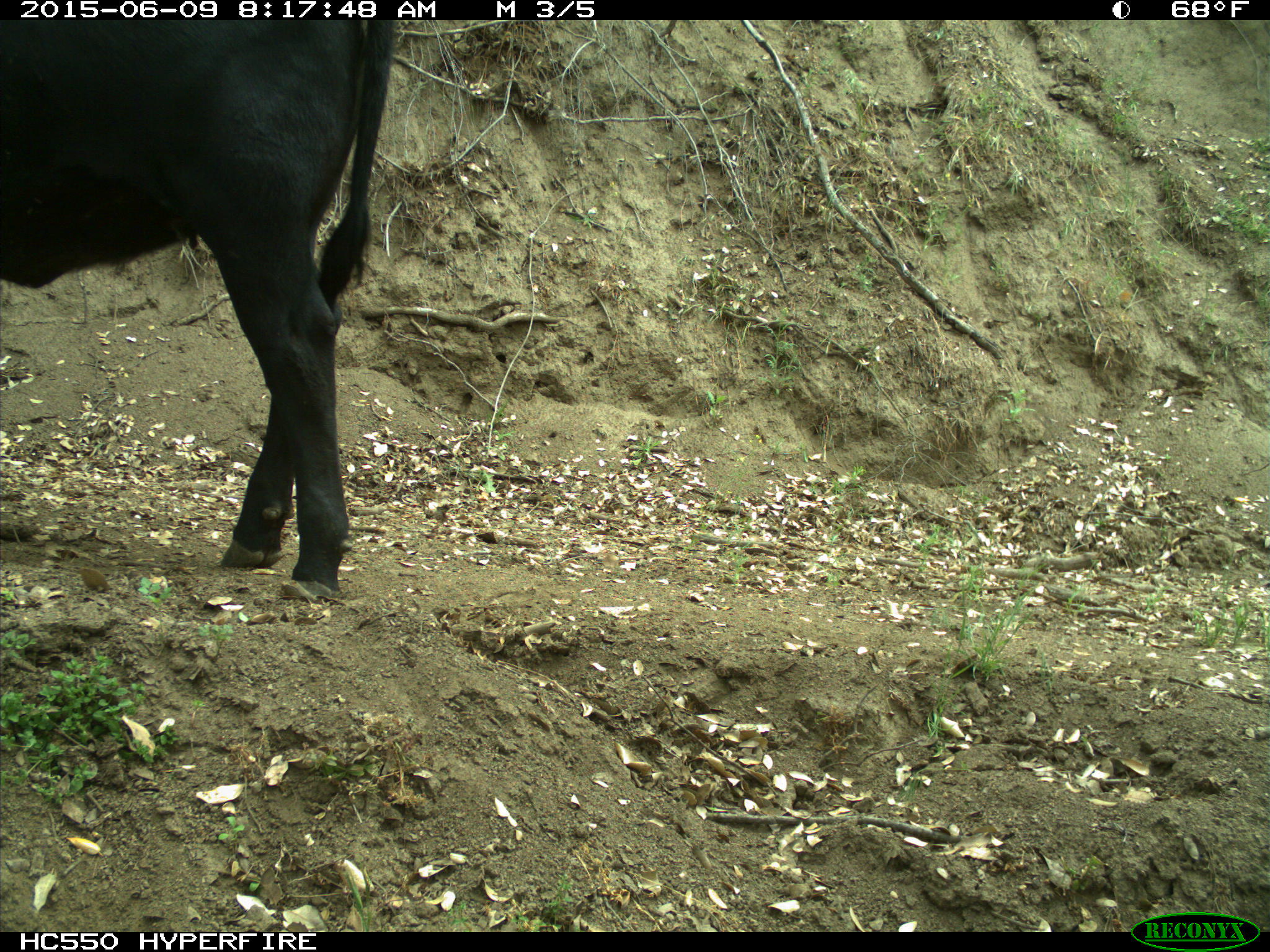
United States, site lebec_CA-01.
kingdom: Animalia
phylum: Chordata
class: Mammalia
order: Artiodactyla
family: Bovidae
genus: Bos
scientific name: Bos taurus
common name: domestic cow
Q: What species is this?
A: Bos taurus (domestic cow).